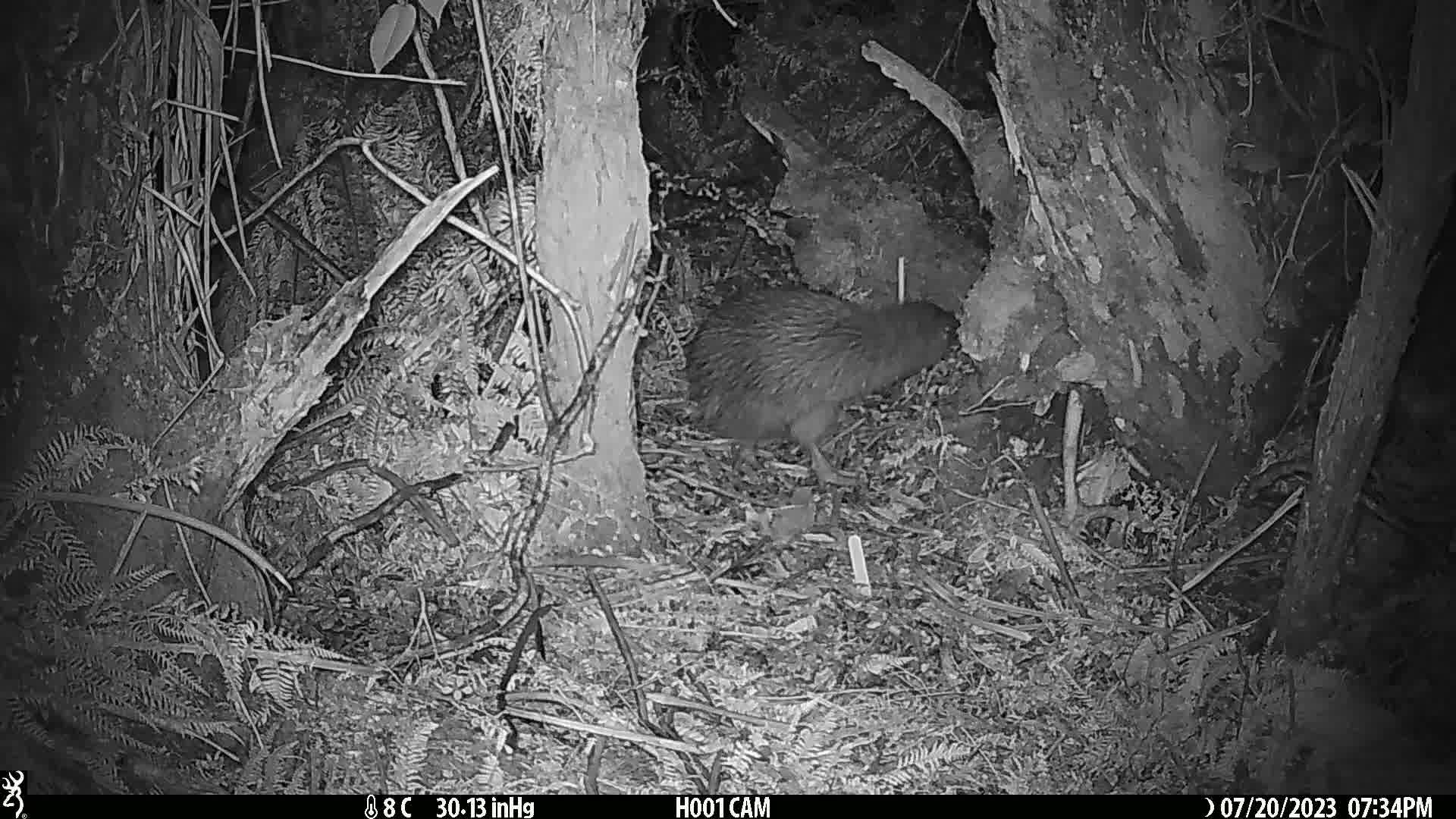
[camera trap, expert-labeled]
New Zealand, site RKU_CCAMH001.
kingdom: Animalia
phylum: Chordata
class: Aves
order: Apterygiformes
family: Apterygidae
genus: Apteryx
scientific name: Apteryx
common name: kiwi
Kiwi (Apteryx).